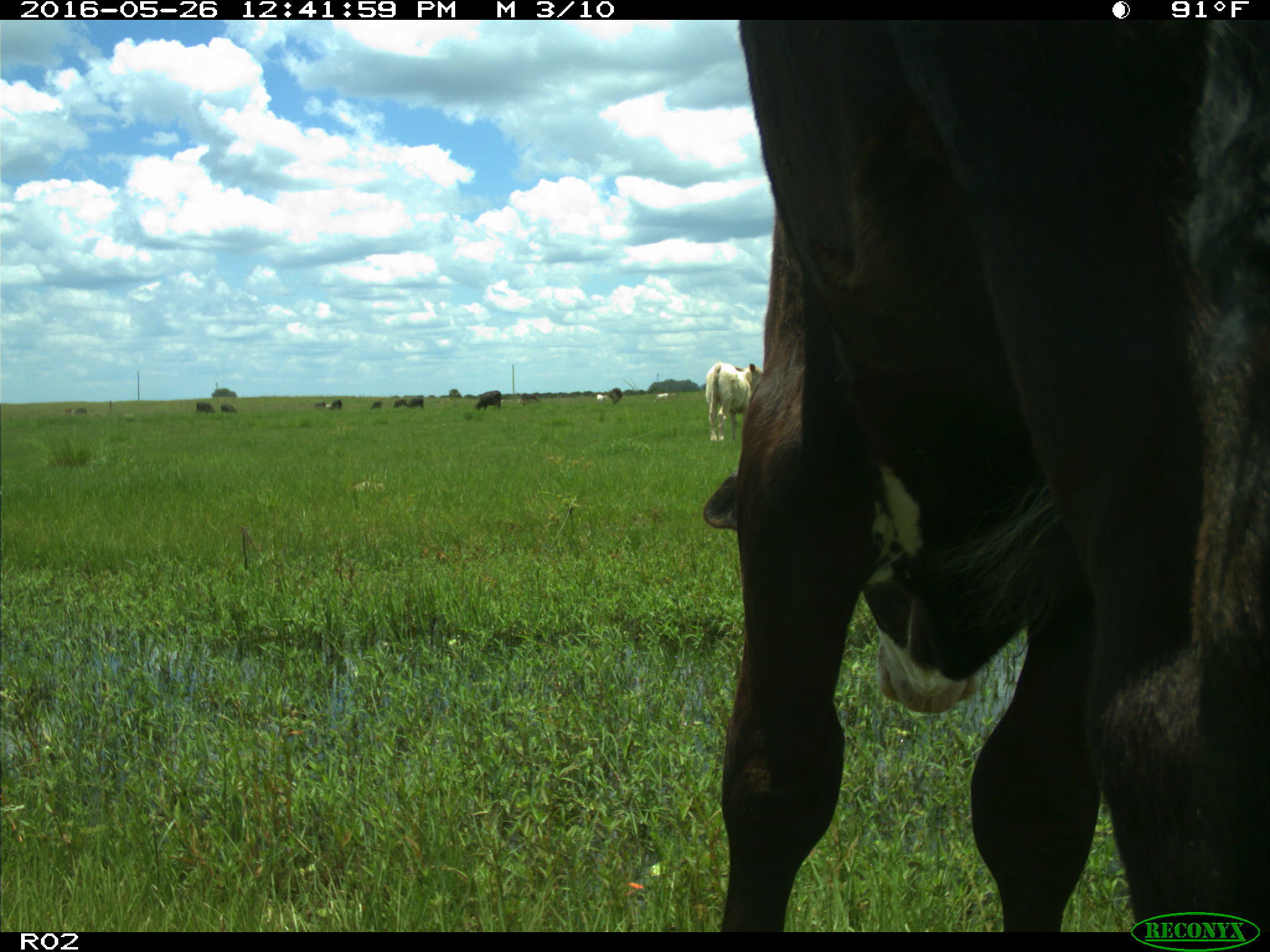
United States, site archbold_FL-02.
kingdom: Animalia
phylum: Chordata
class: Mammalia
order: Artiodactyla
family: Bovidae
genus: Bos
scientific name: Bos taurus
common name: domestic cow